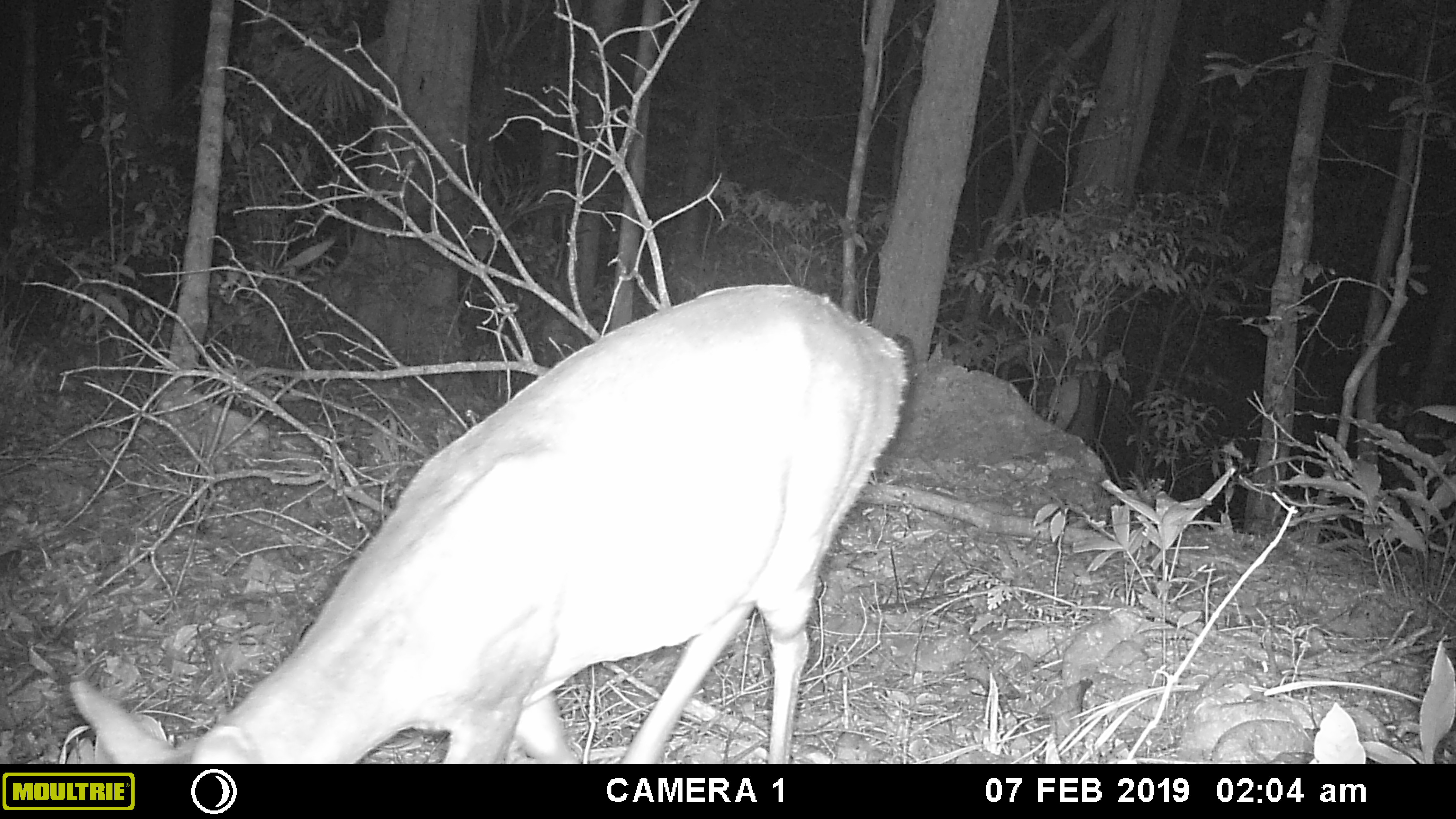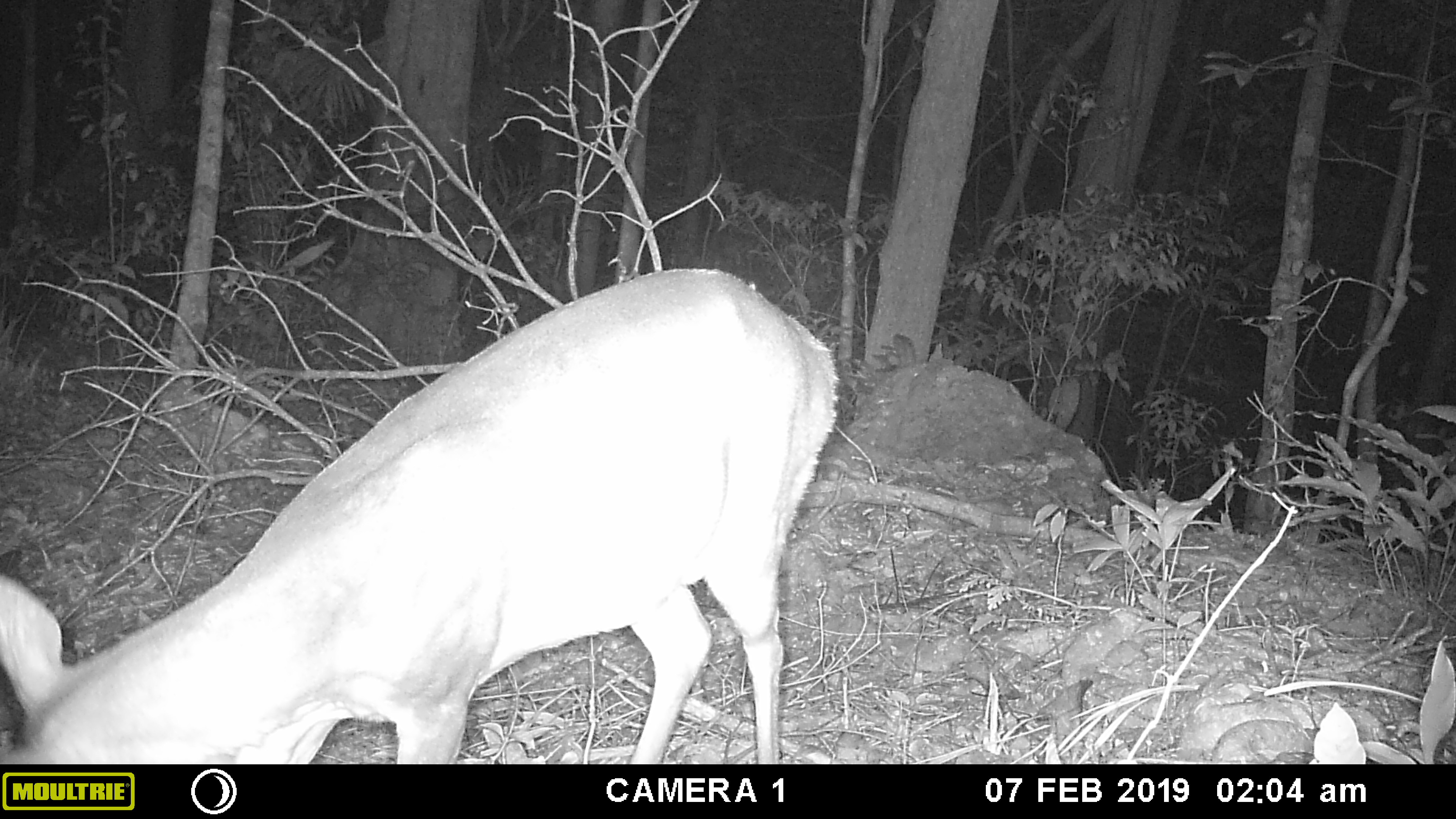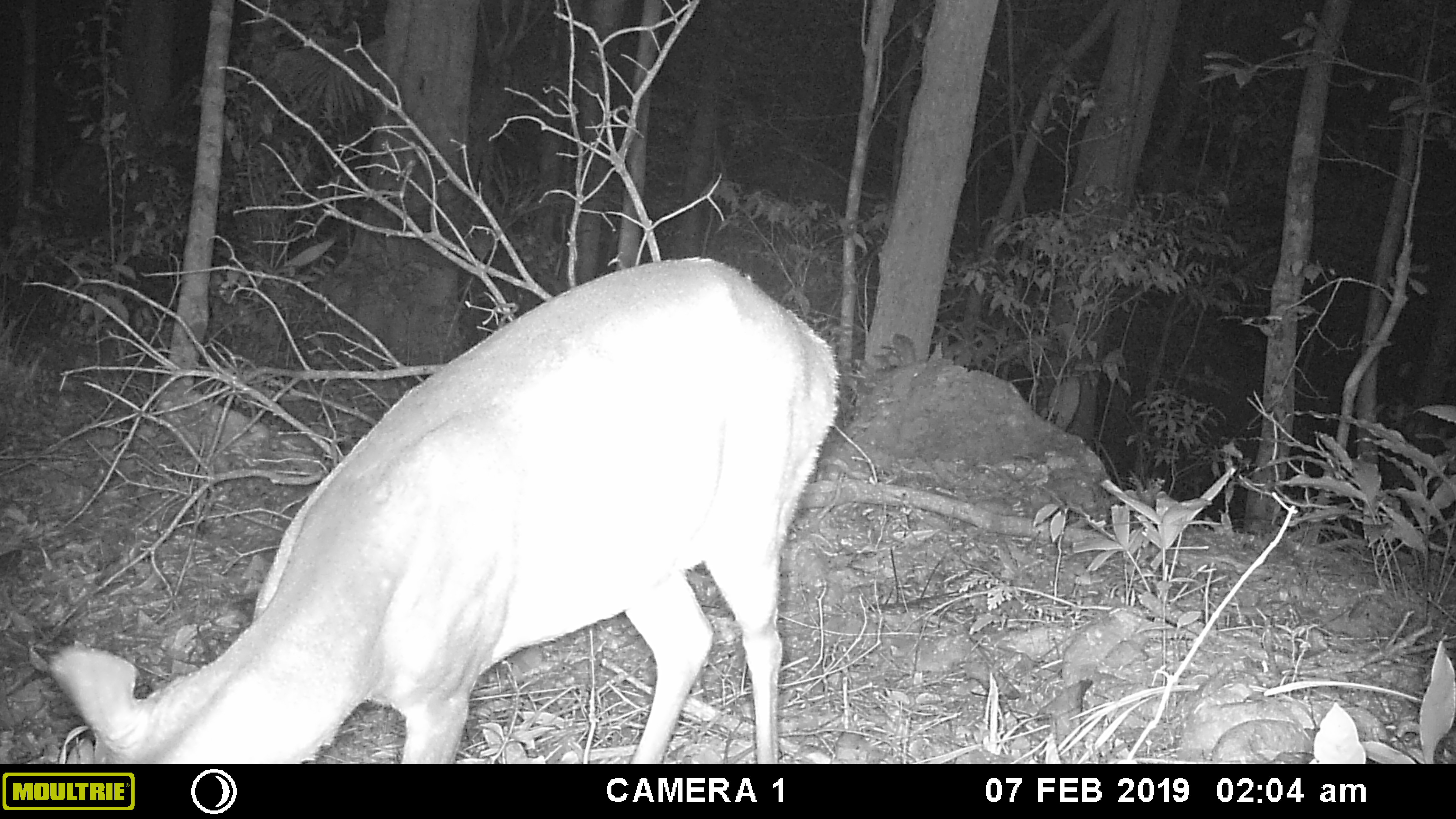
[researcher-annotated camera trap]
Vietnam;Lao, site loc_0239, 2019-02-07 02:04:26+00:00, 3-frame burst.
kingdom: Animalia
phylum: Chordata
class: Mammalia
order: Artiodactyla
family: Cervidae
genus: Muntiacus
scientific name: Muntiacus vuquangensis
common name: large-antlered muntjac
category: large antlered muntjac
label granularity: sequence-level